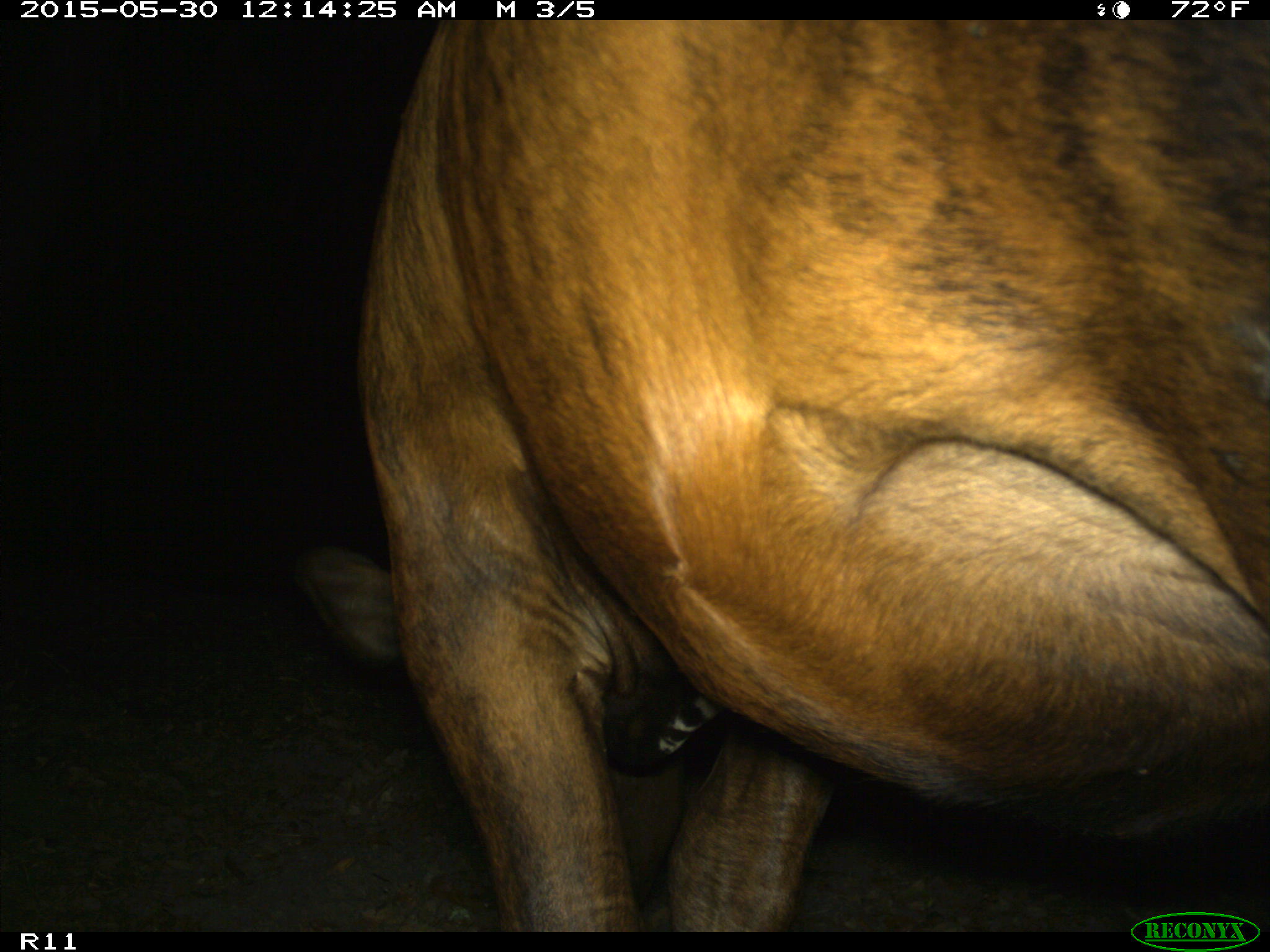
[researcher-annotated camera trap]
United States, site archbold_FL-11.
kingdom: Animalia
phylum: Chordata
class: Mammalia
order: Artiodactyla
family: Bovidae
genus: Bos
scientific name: Bos taurus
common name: domestic cow